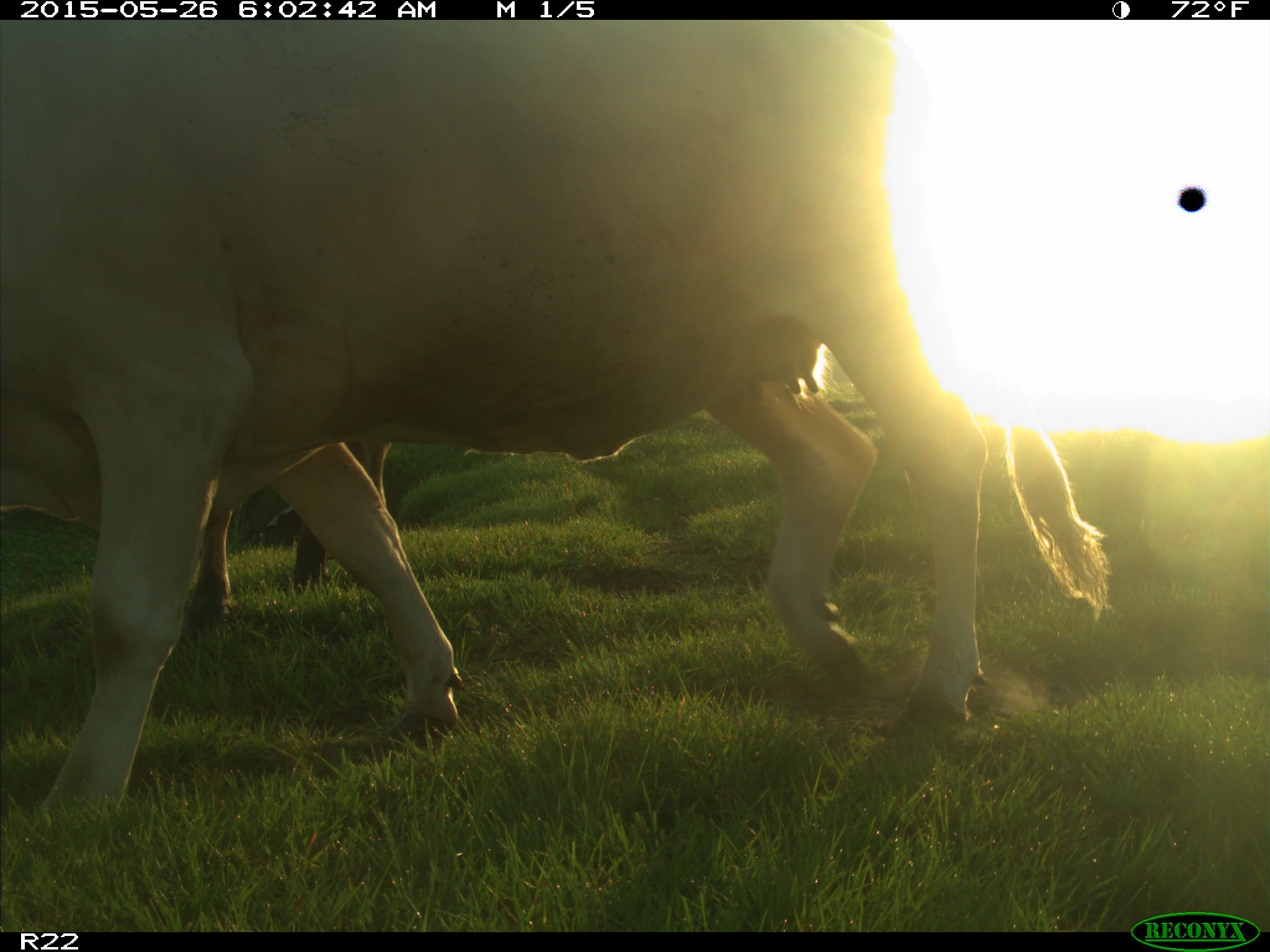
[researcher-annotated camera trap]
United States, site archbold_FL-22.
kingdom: Animalia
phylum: Chordata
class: Mammalia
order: Artiodactyla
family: Bovidae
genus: Bos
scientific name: Bos taurus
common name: domestic cow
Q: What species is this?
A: Bos taurus (domestic cow).